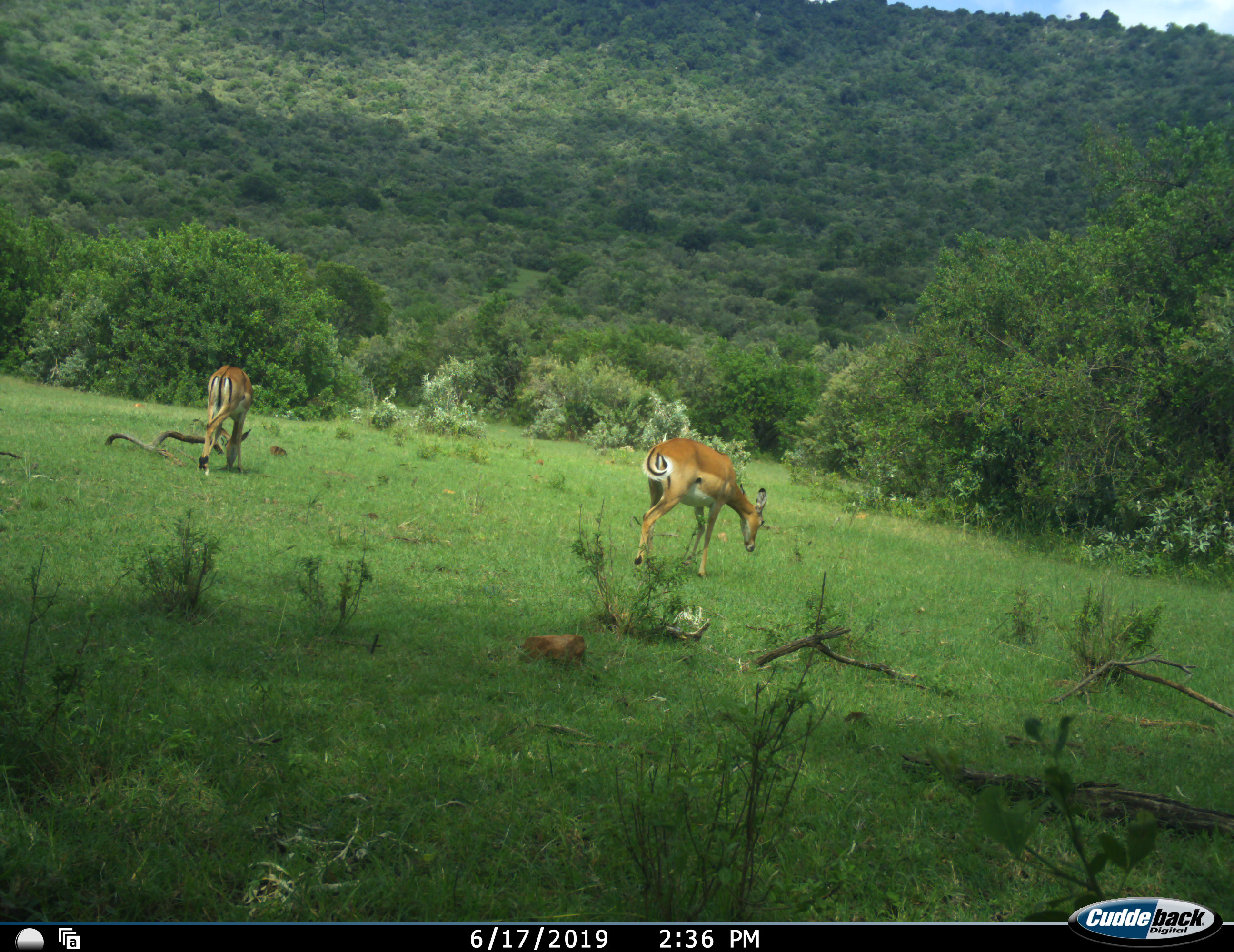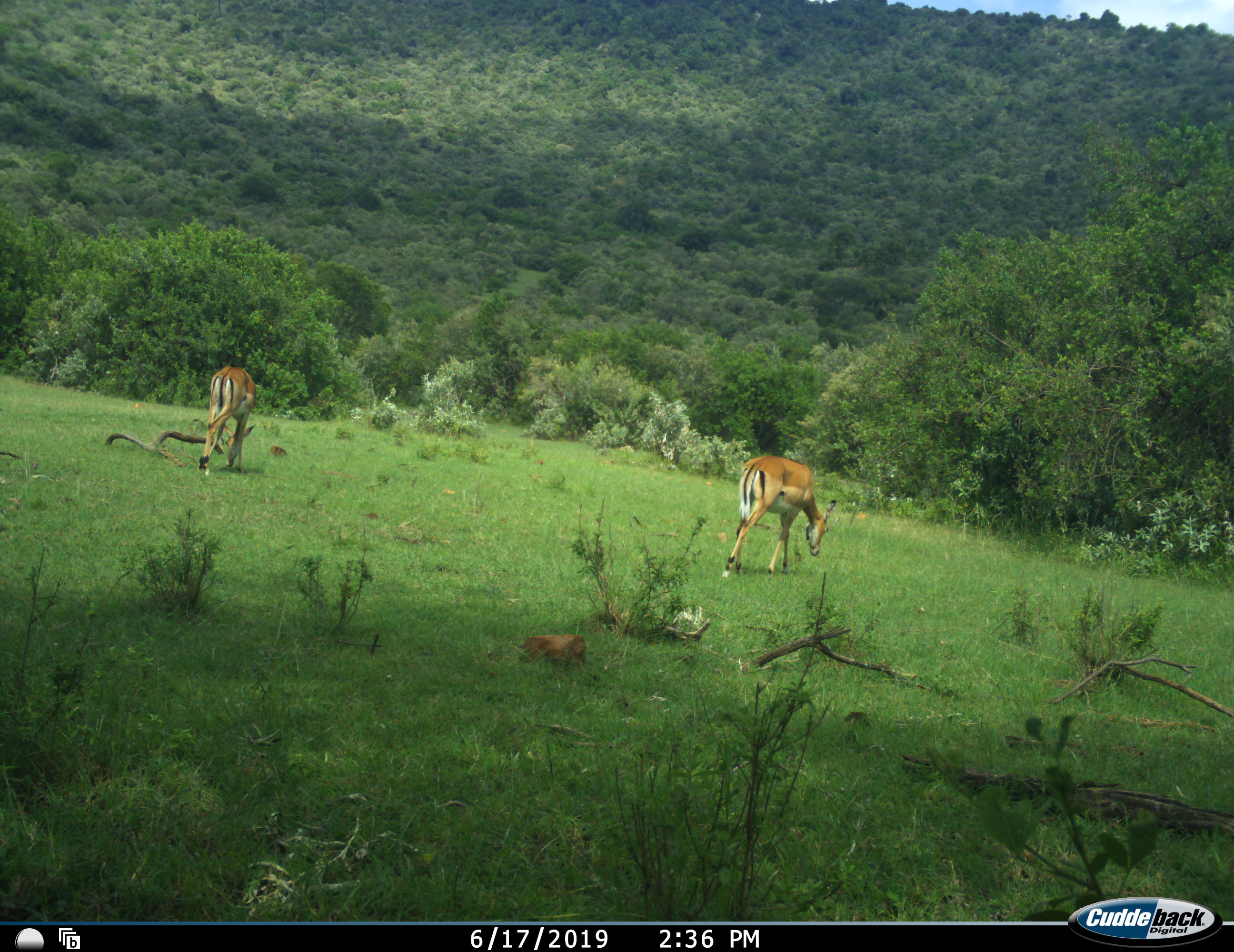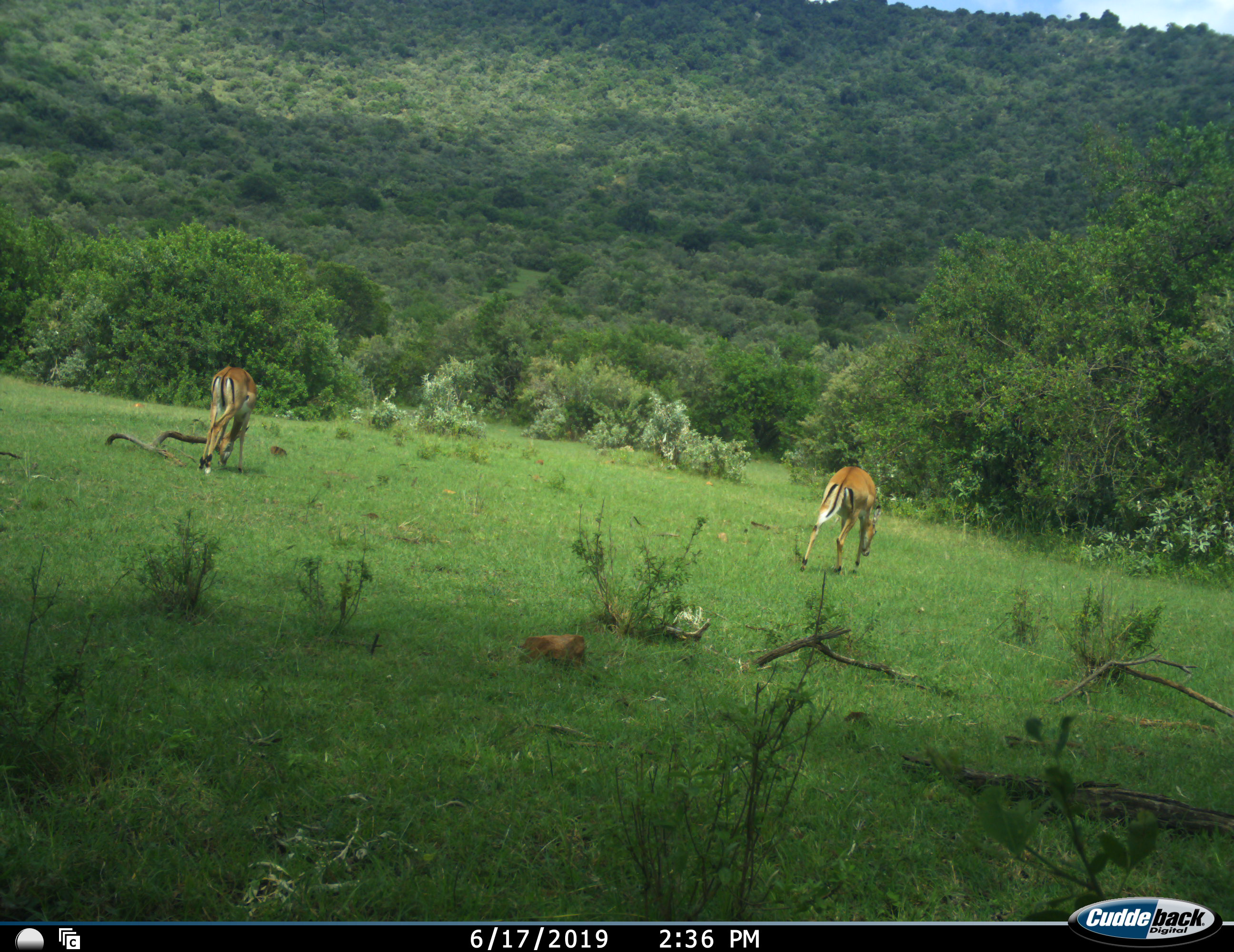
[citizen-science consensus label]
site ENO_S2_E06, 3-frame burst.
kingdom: Animalia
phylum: Chordata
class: Mammalia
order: Artiodactyla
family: Bovidae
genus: Aepyceros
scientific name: Aepyceros melampus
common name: impala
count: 2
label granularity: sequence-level